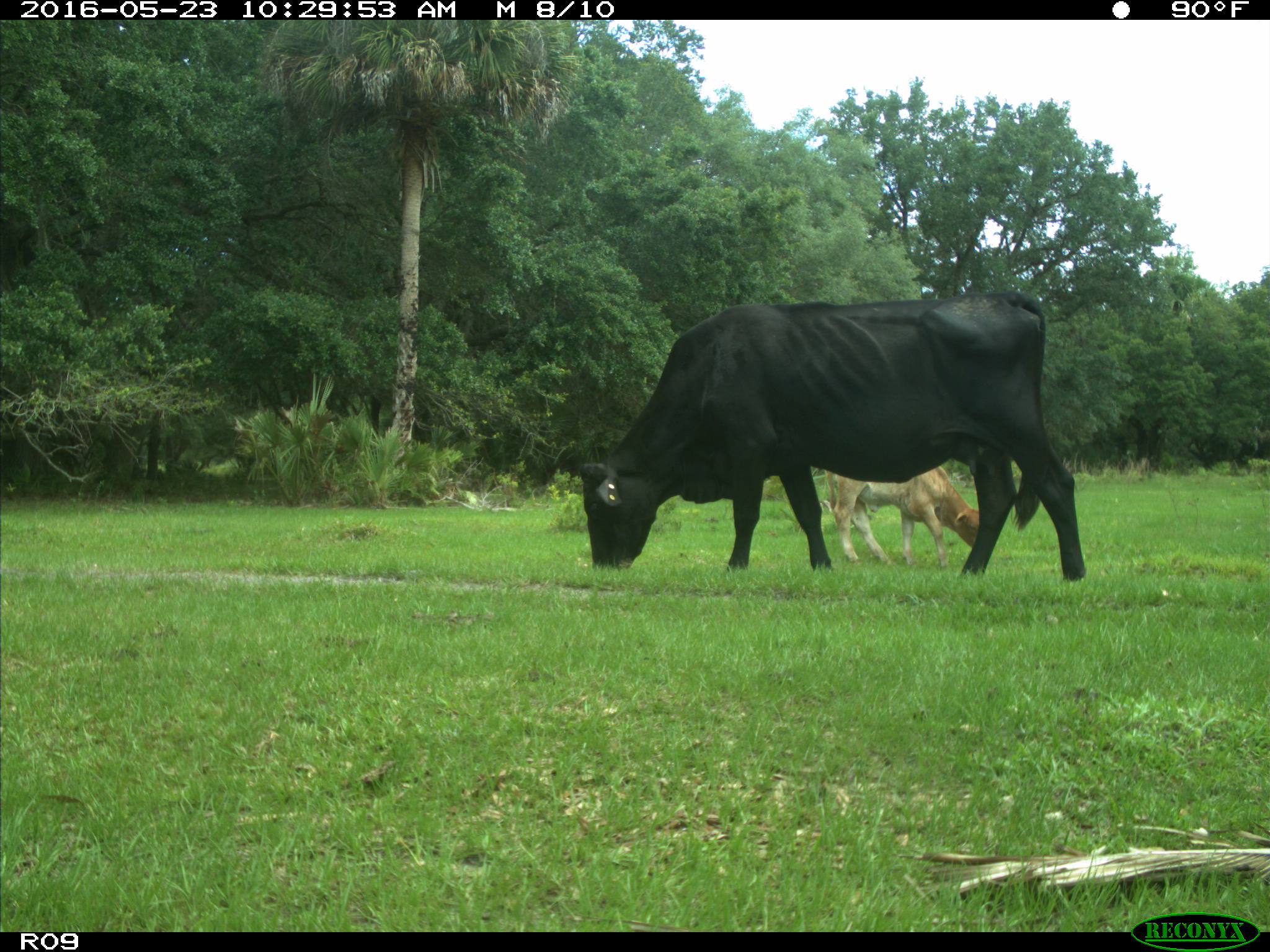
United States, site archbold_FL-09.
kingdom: Animalia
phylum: Chordata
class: Mammalia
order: Artiodactyla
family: Bovidae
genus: Bos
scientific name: Bos taurus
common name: domestic cow